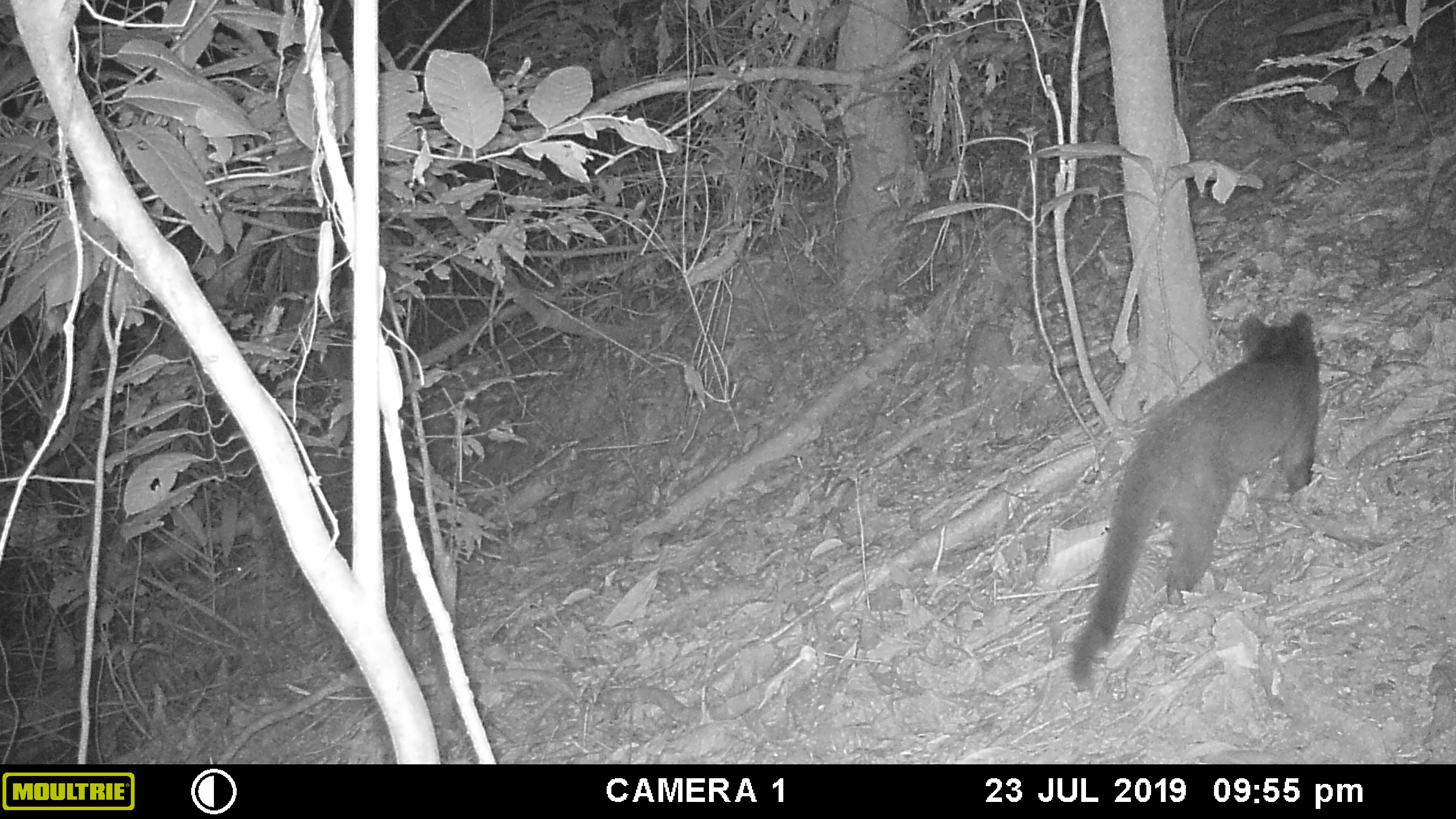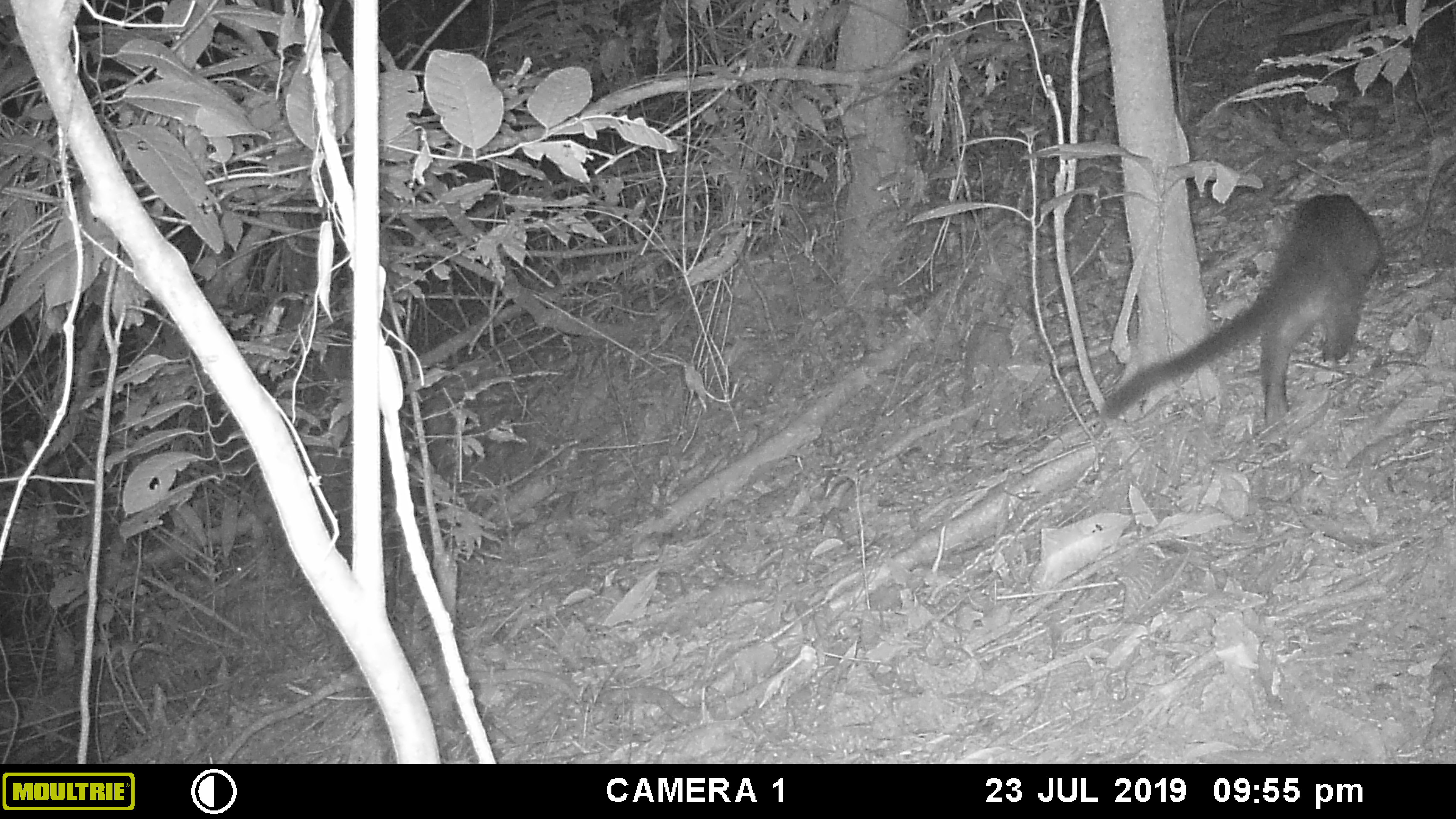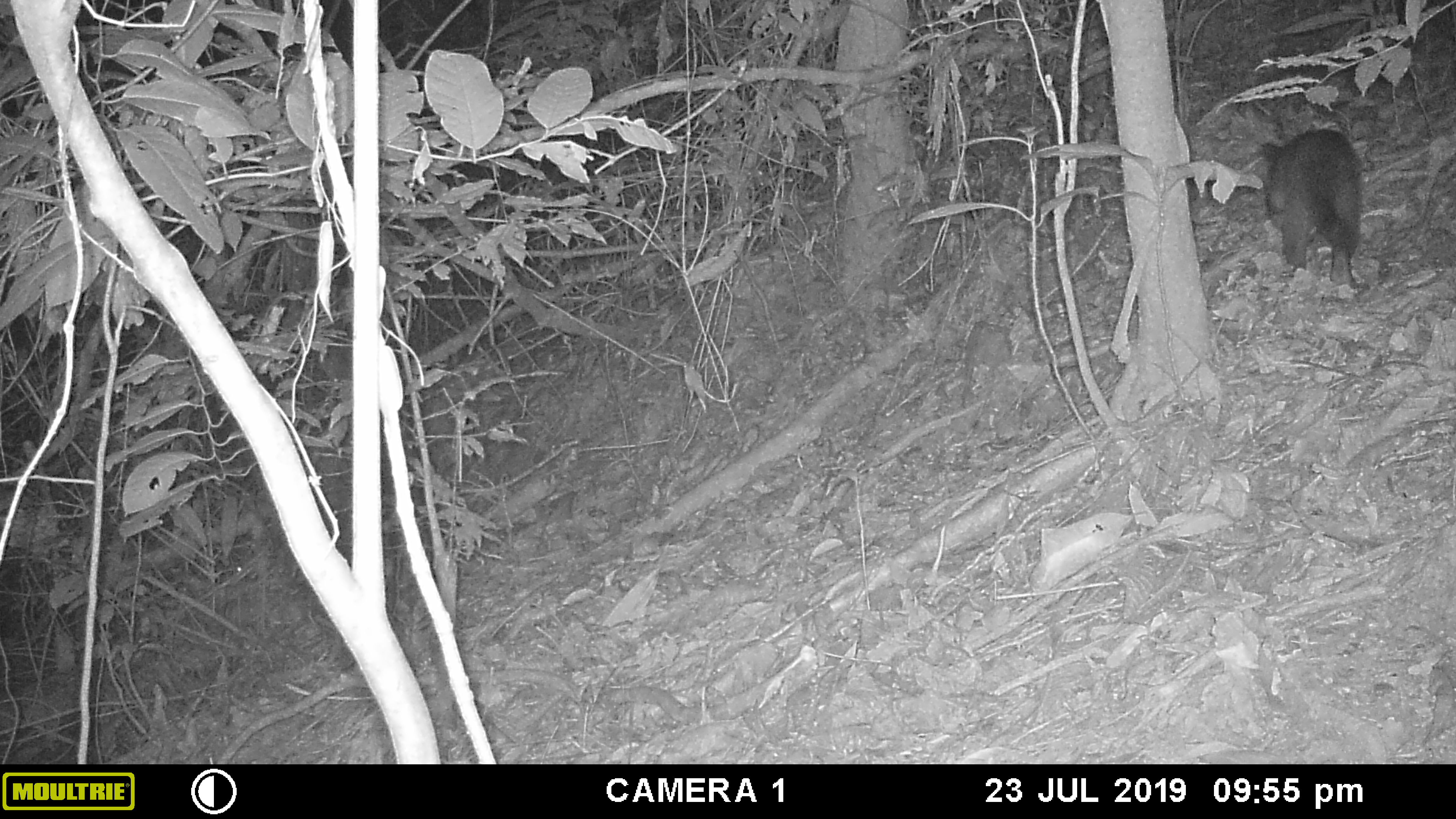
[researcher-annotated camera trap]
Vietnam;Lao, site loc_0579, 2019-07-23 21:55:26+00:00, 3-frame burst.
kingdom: Animalia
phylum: Chordata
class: Mammalia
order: Carnivora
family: Viverridae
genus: Paguma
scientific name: Paguma larvata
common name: masked palm civet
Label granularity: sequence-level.